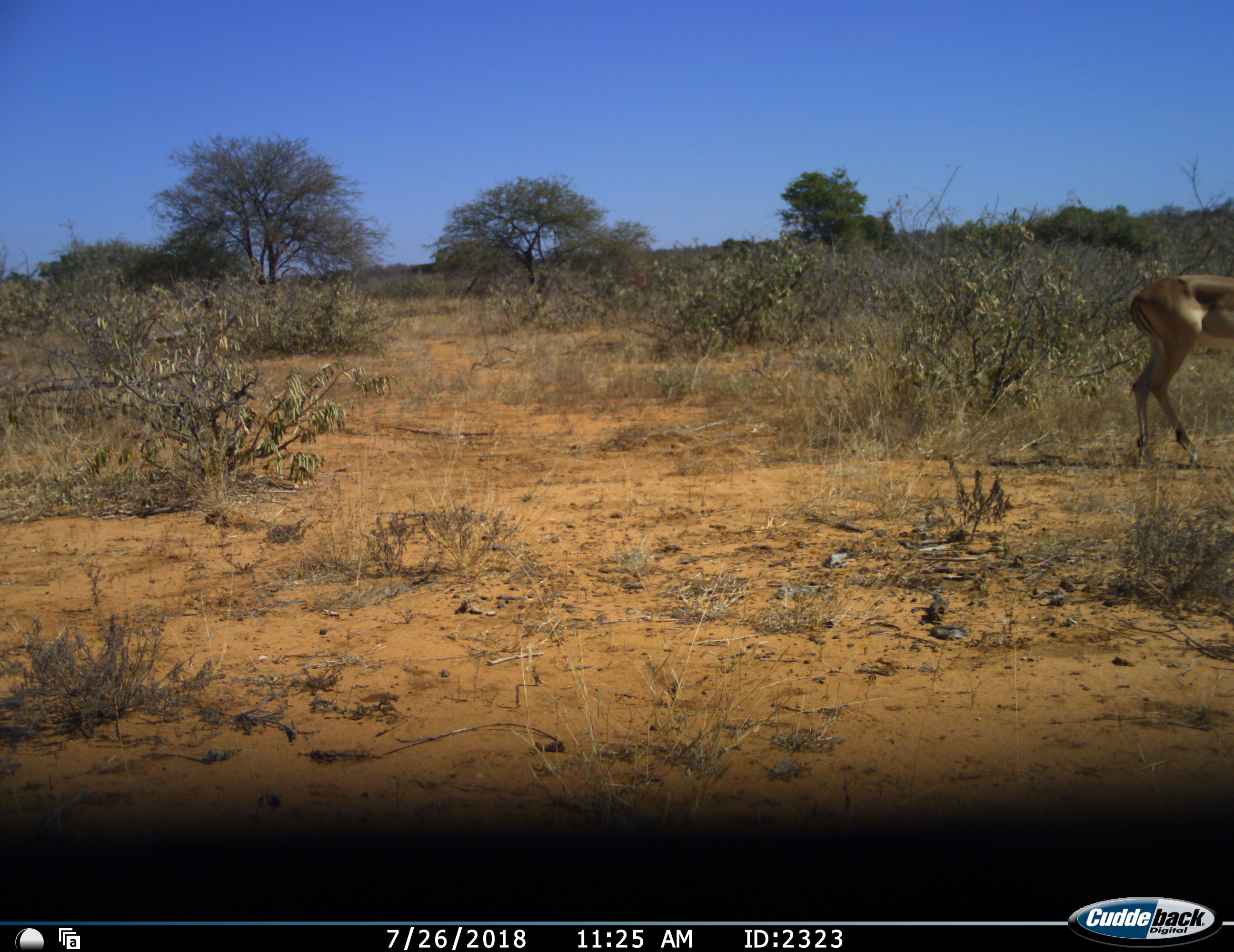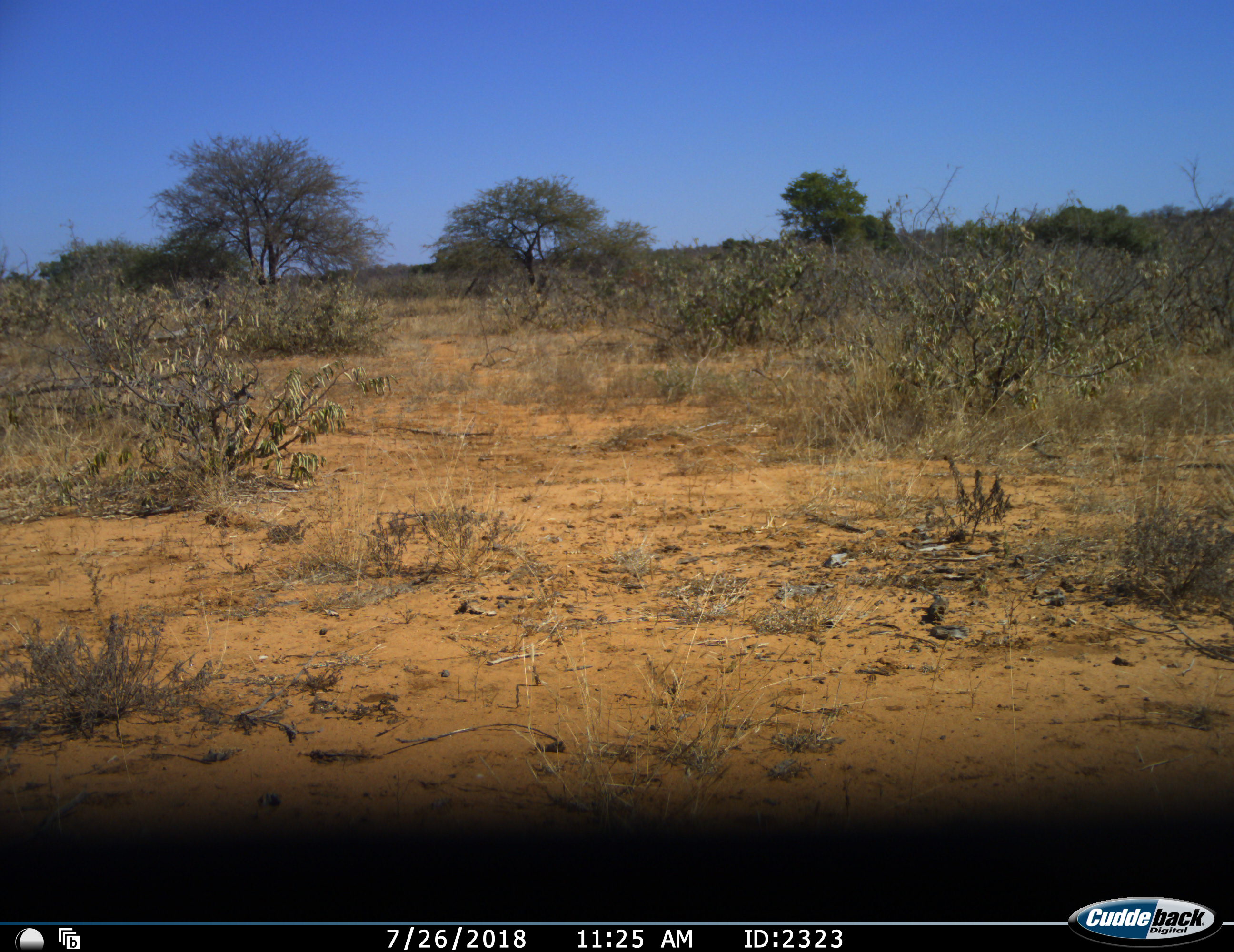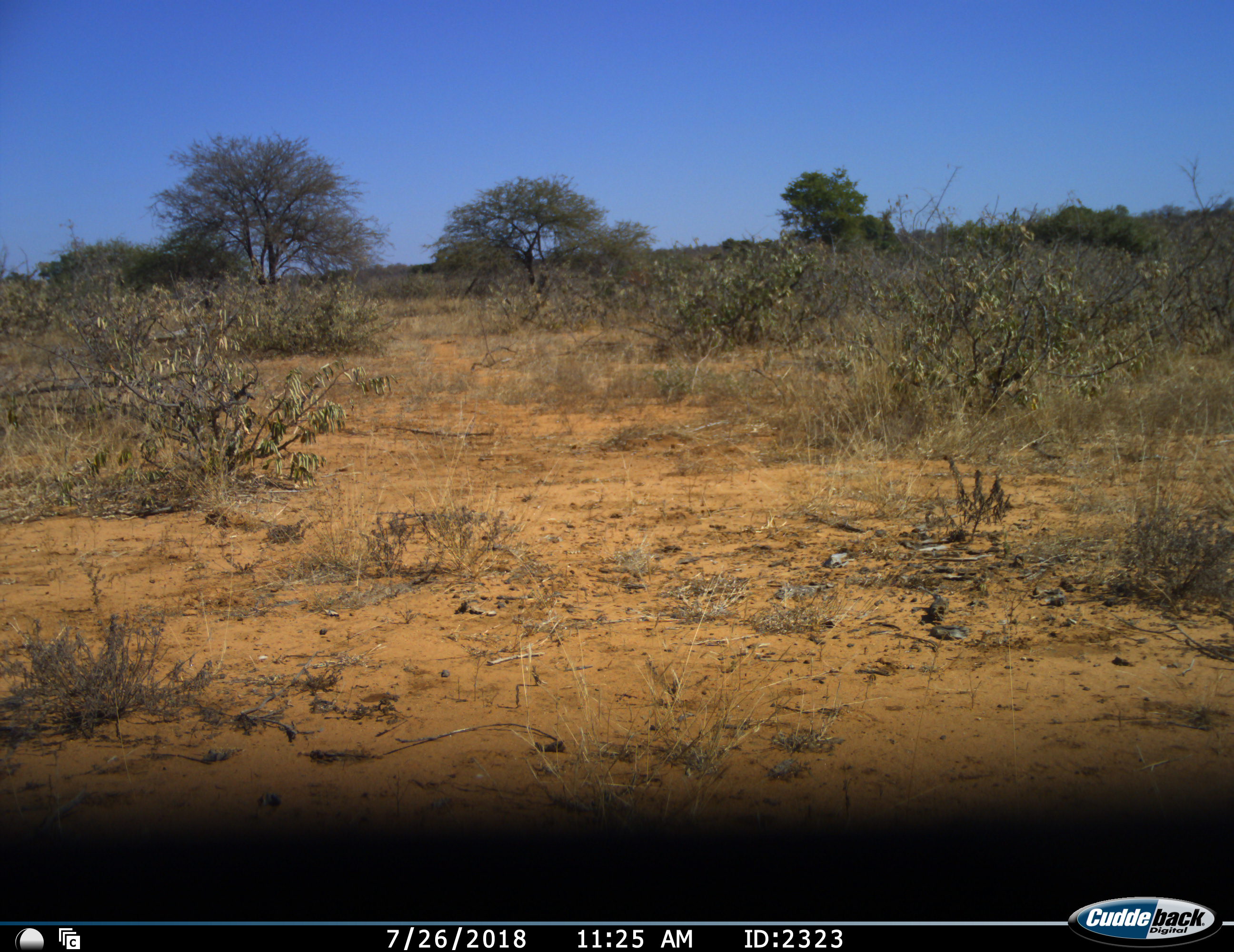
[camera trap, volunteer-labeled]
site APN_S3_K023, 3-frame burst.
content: unidentified animal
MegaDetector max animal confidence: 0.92